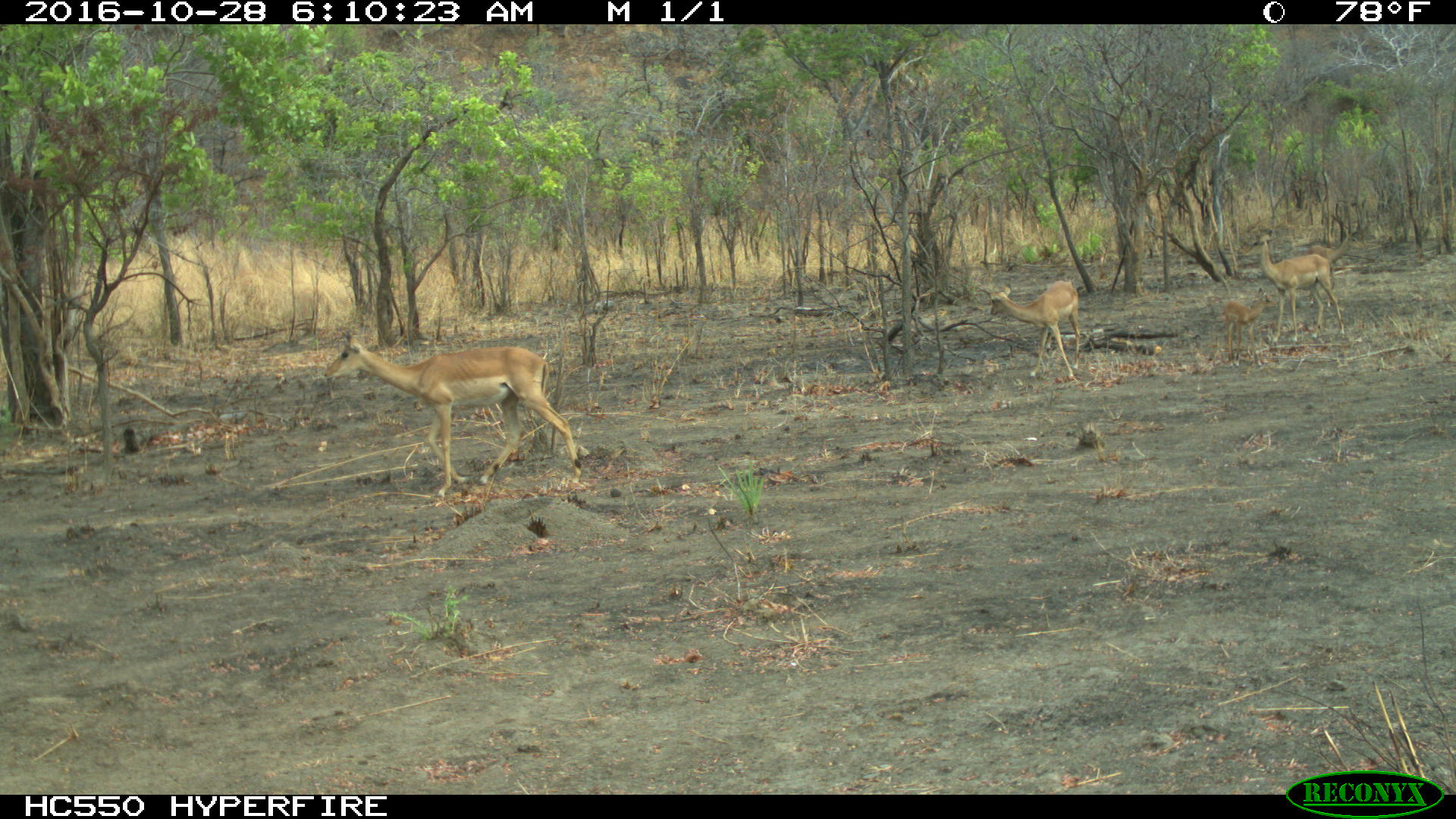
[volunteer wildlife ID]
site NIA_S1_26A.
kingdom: Animalia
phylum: Chordata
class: Mammalia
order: Artiodactyla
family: Bovidae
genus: Aepyceros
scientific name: Aepyceros melampus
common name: impala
Impala (Aepyceros melampus), count 4. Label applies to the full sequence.